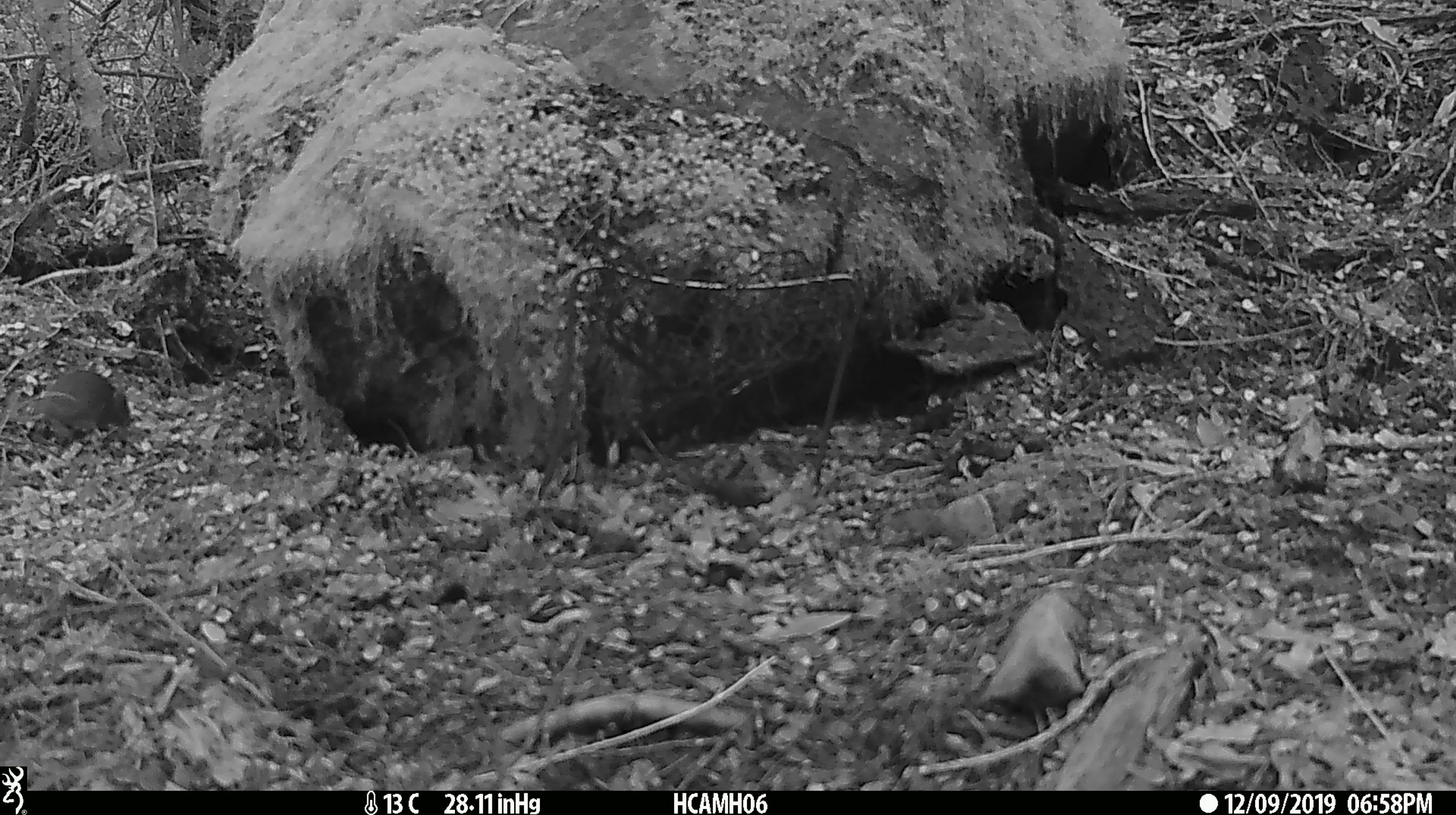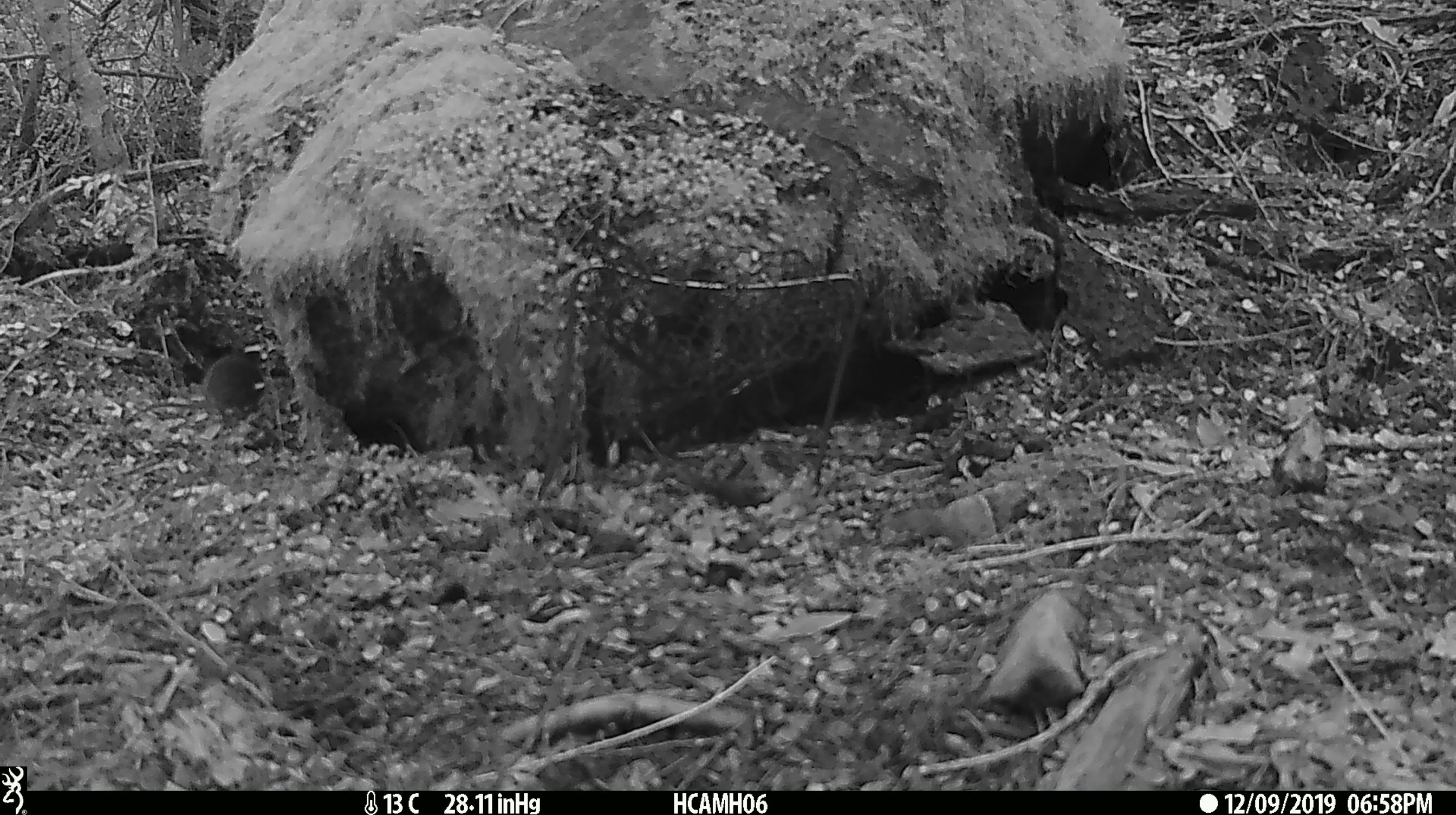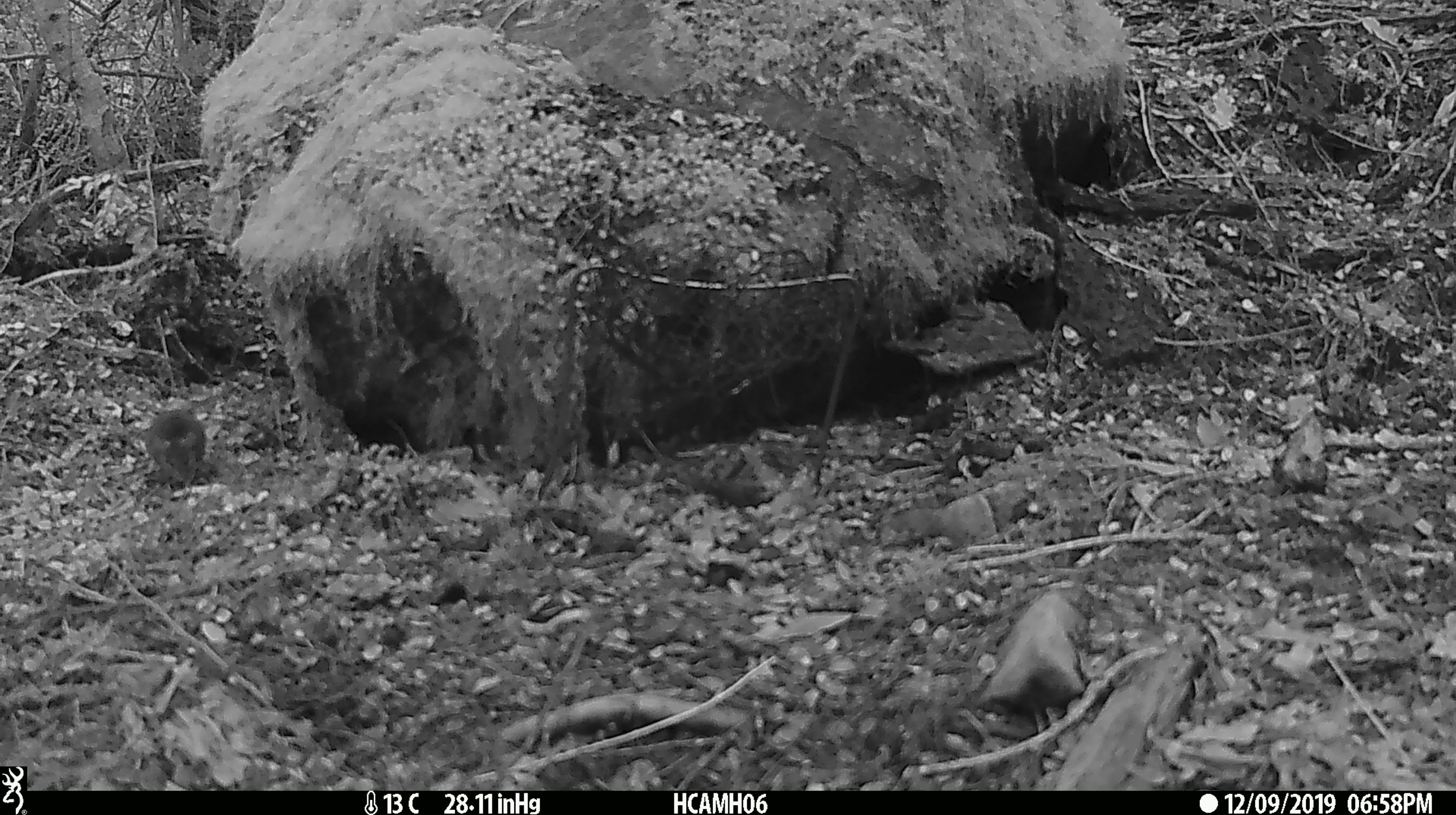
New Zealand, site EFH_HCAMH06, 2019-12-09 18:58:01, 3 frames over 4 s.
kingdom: Animalia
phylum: Chordata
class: Mammalia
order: Rodentia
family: Muridae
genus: Mus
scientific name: Mus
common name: mouse